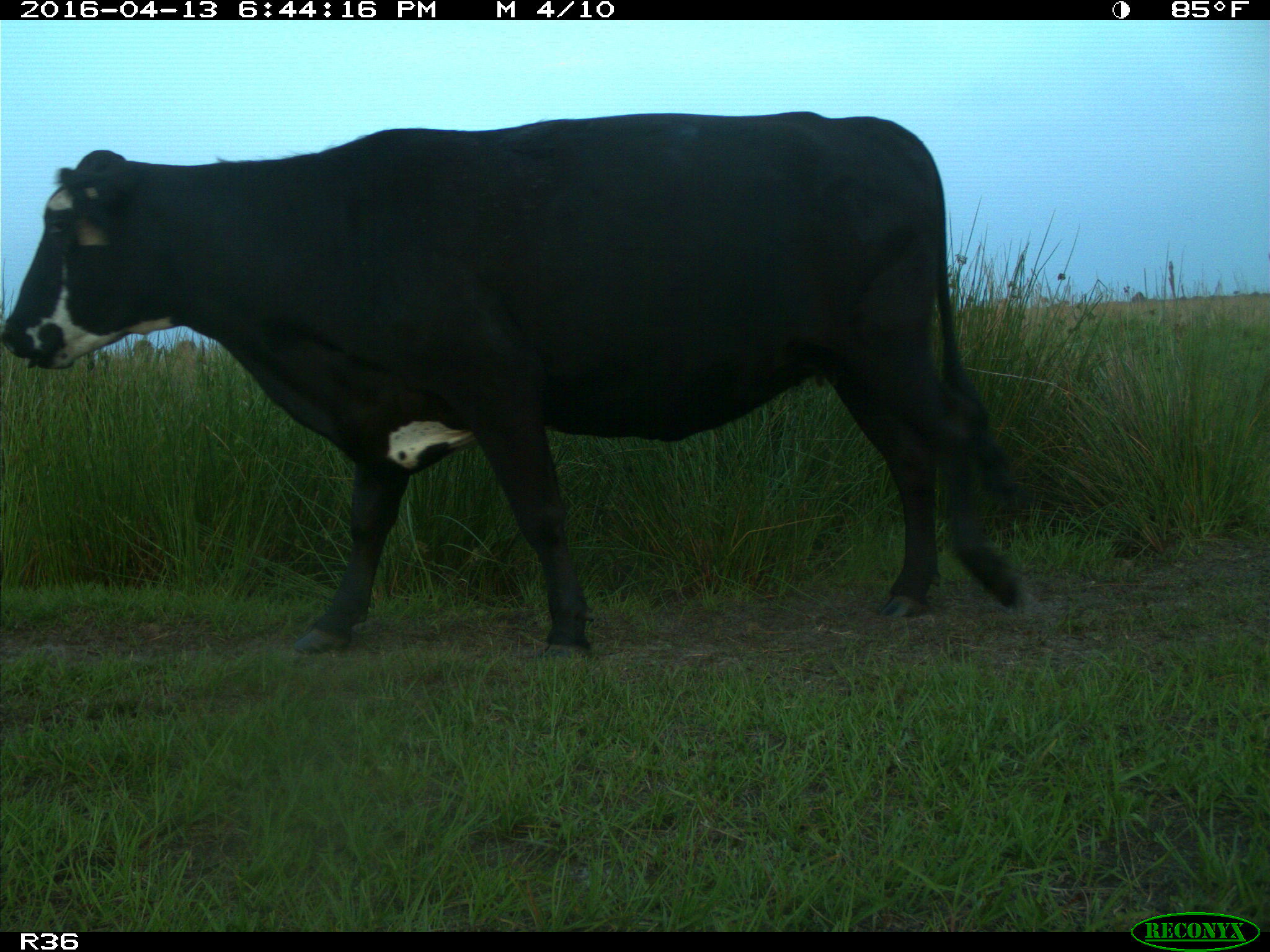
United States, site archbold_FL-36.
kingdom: Animalia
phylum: Chordata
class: Mammalia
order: Artiodactyla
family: Bovidae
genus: Bos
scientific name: Bos taurus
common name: domestic cow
Bos taurus (domestic cow).